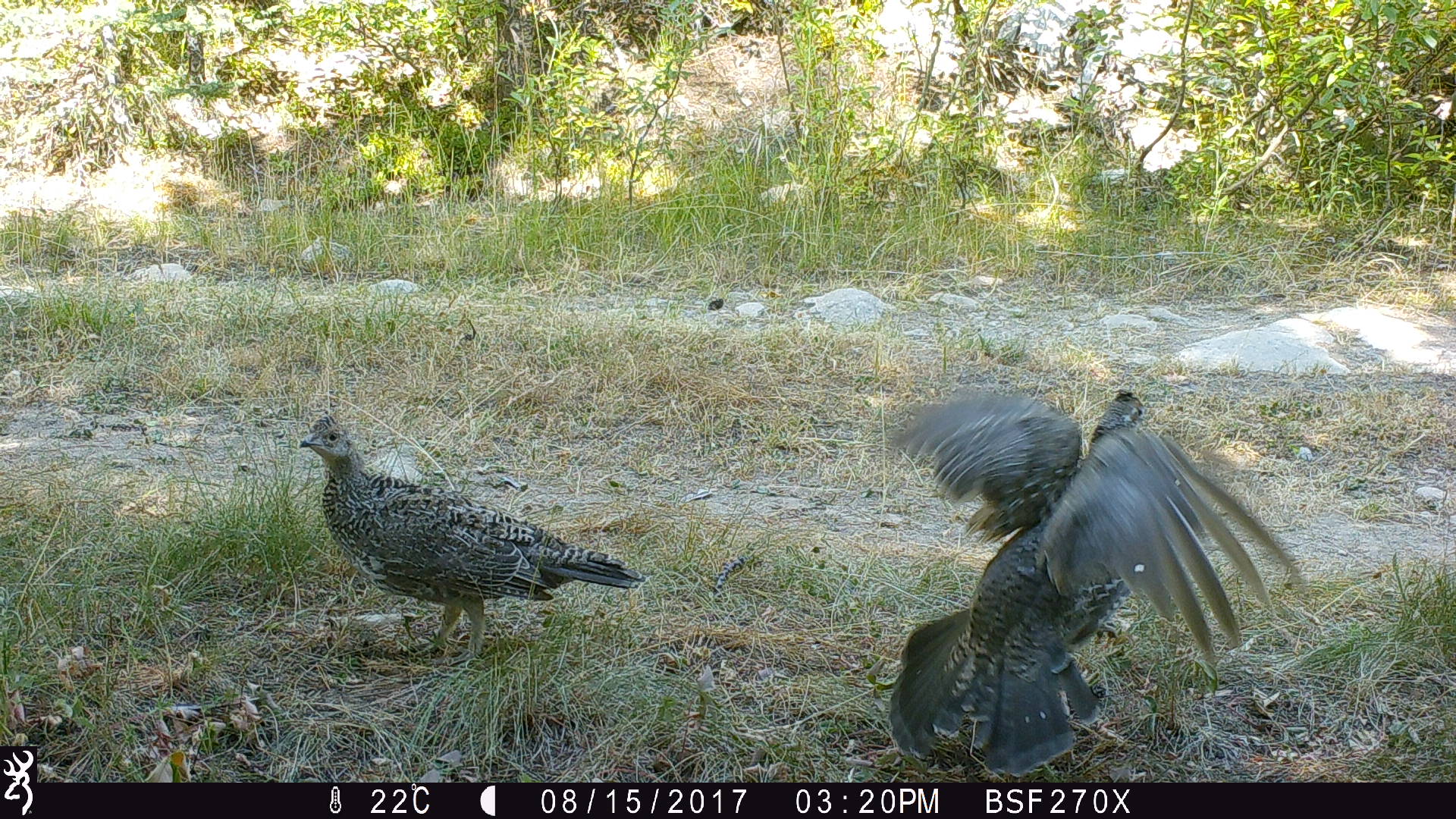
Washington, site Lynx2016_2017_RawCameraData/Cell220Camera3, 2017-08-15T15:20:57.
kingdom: Animalia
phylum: Chordata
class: Aves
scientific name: Aves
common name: birds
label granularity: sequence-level